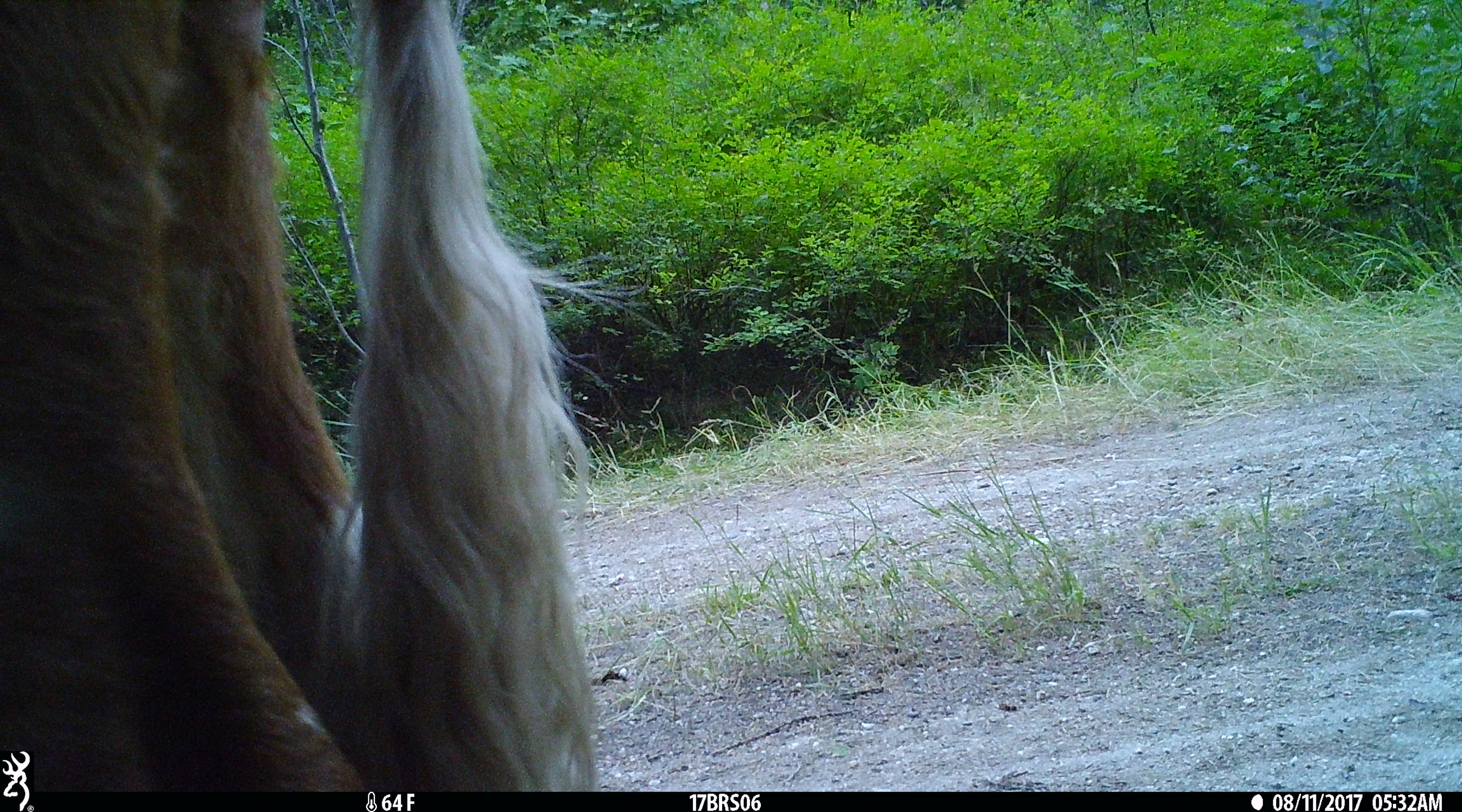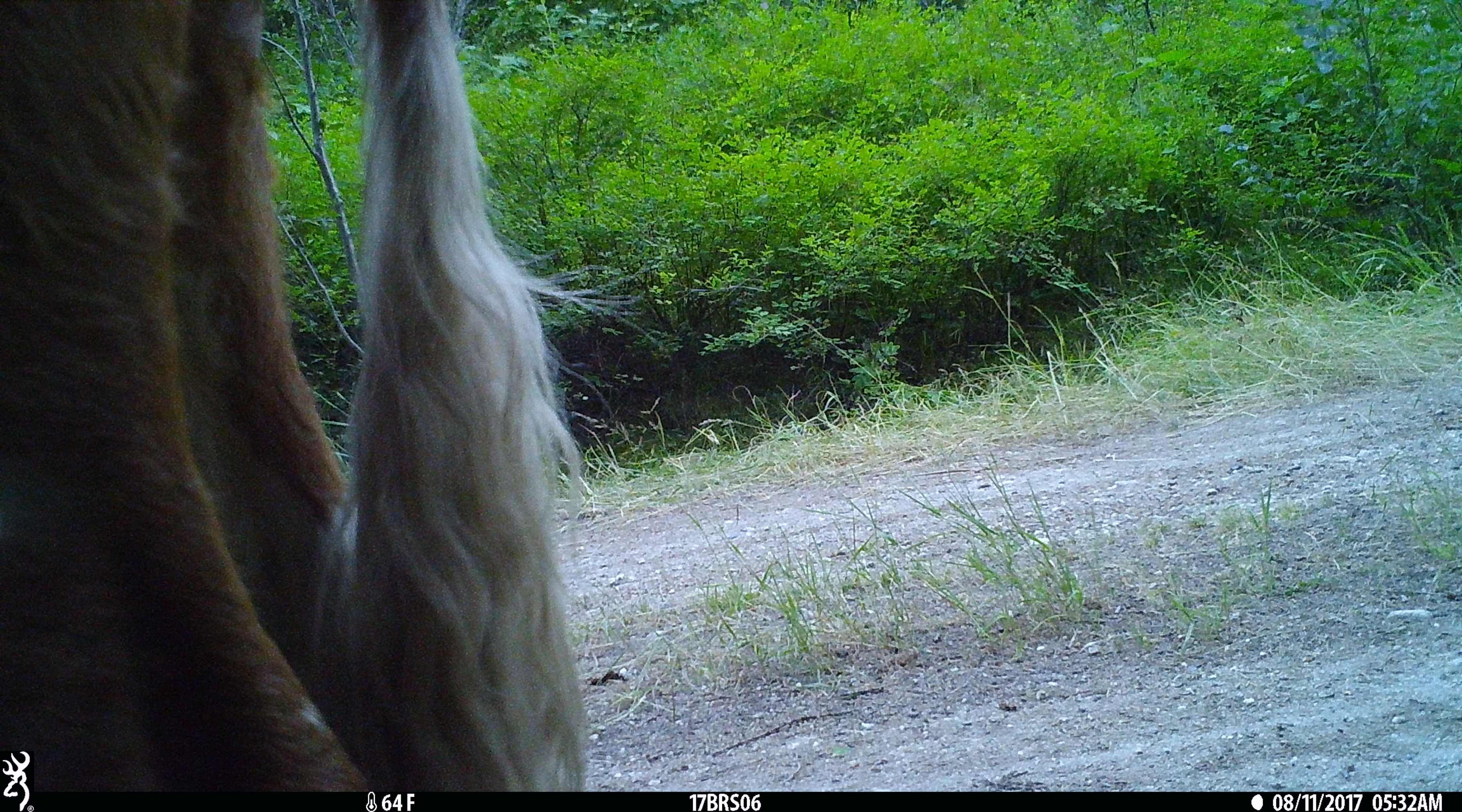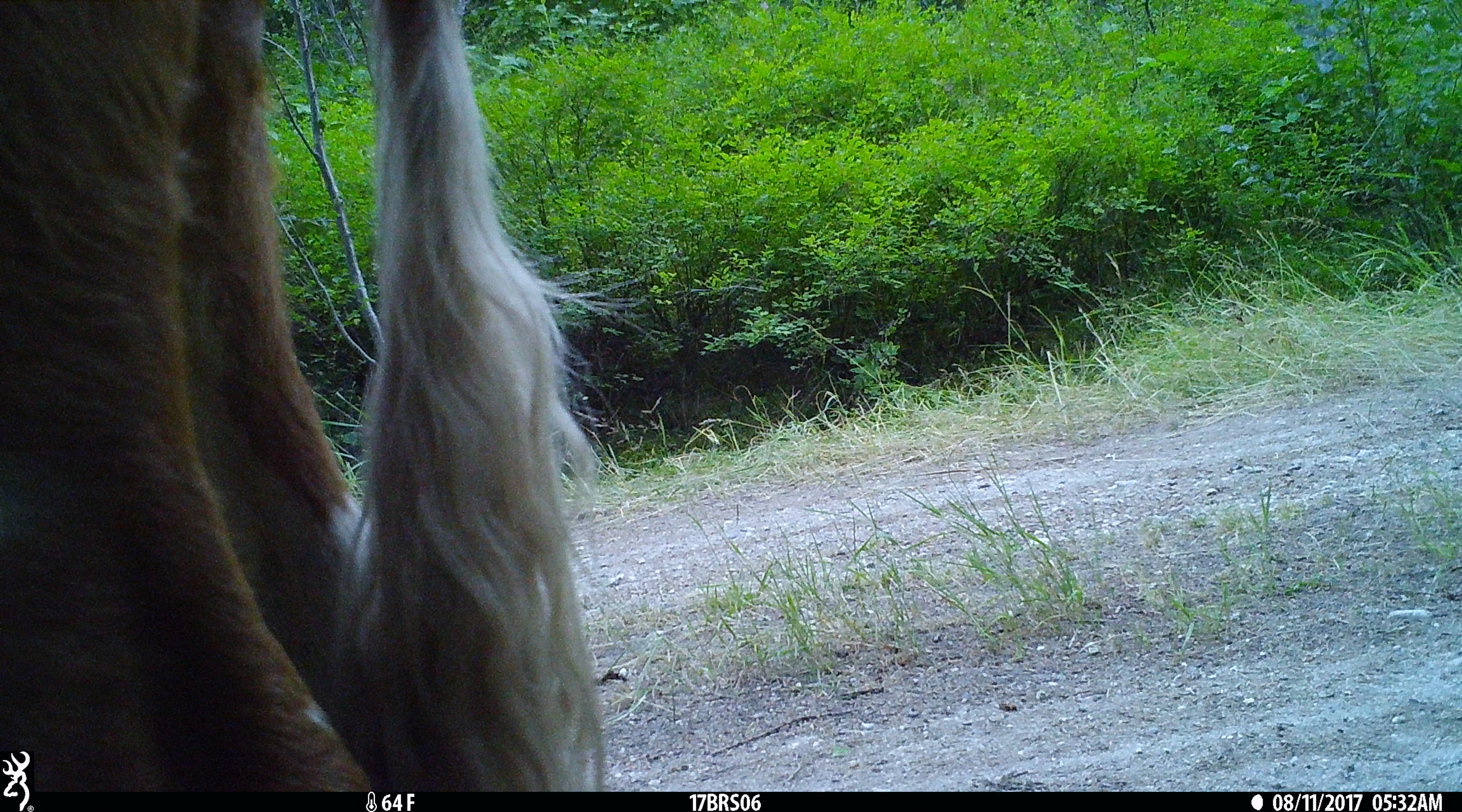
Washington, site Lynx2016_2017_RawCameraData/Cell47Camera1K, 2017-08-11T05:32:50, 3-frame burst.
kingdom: Animalia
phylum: Chordata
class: Mammalia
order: Artiodactyla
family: Bovidae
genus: Bos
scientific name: Bos taurus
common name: domestic cattle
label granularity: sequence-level